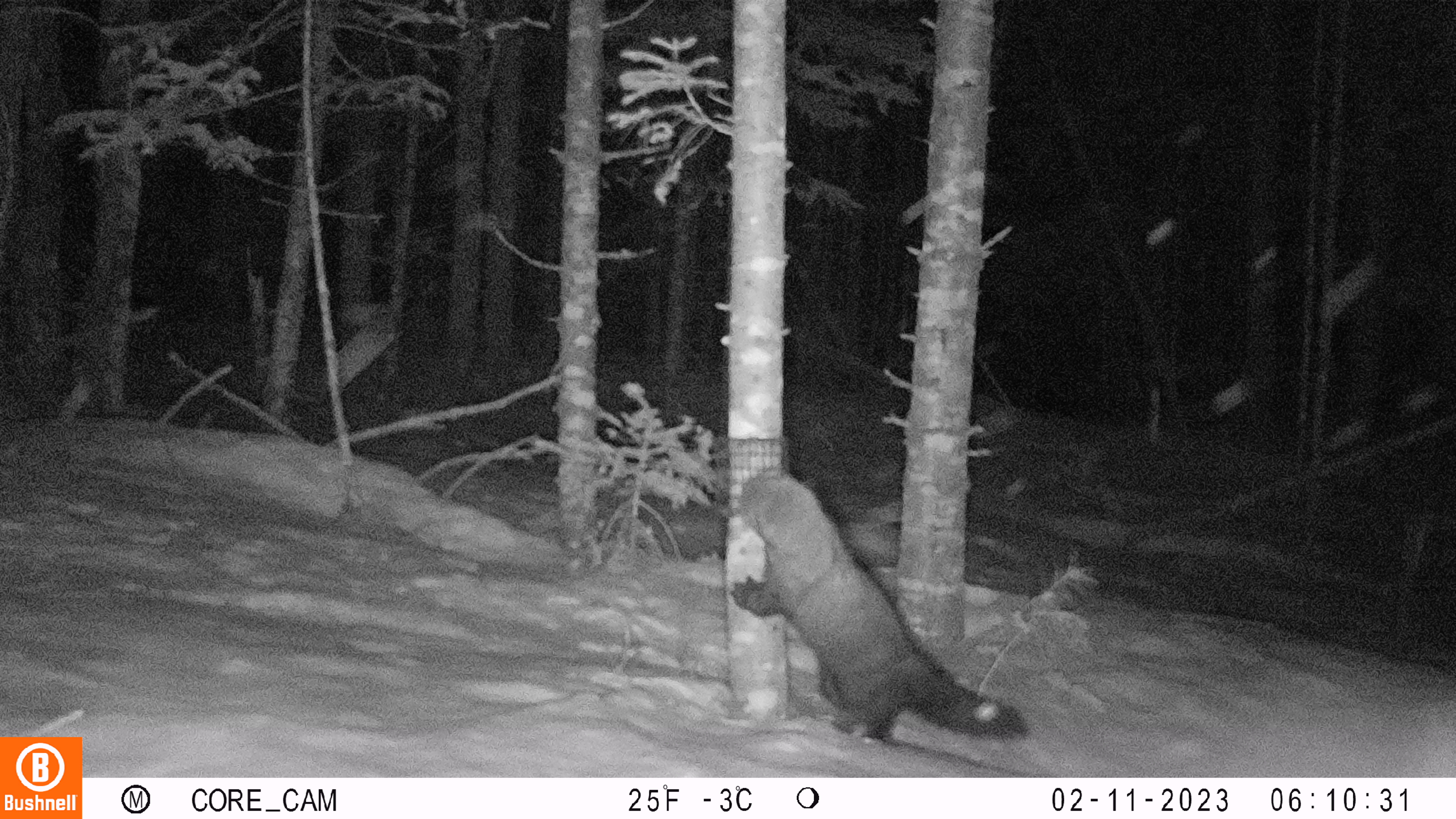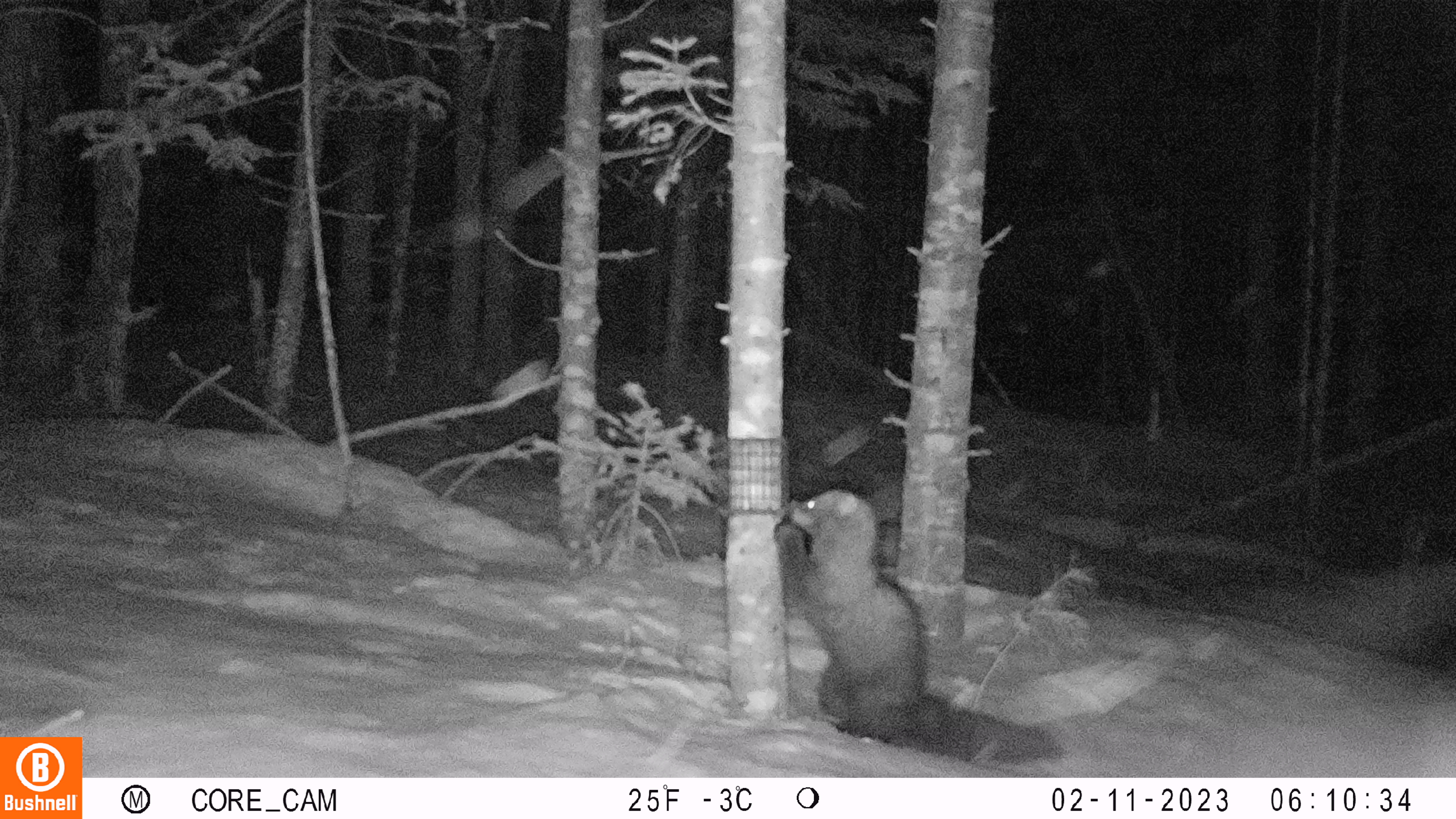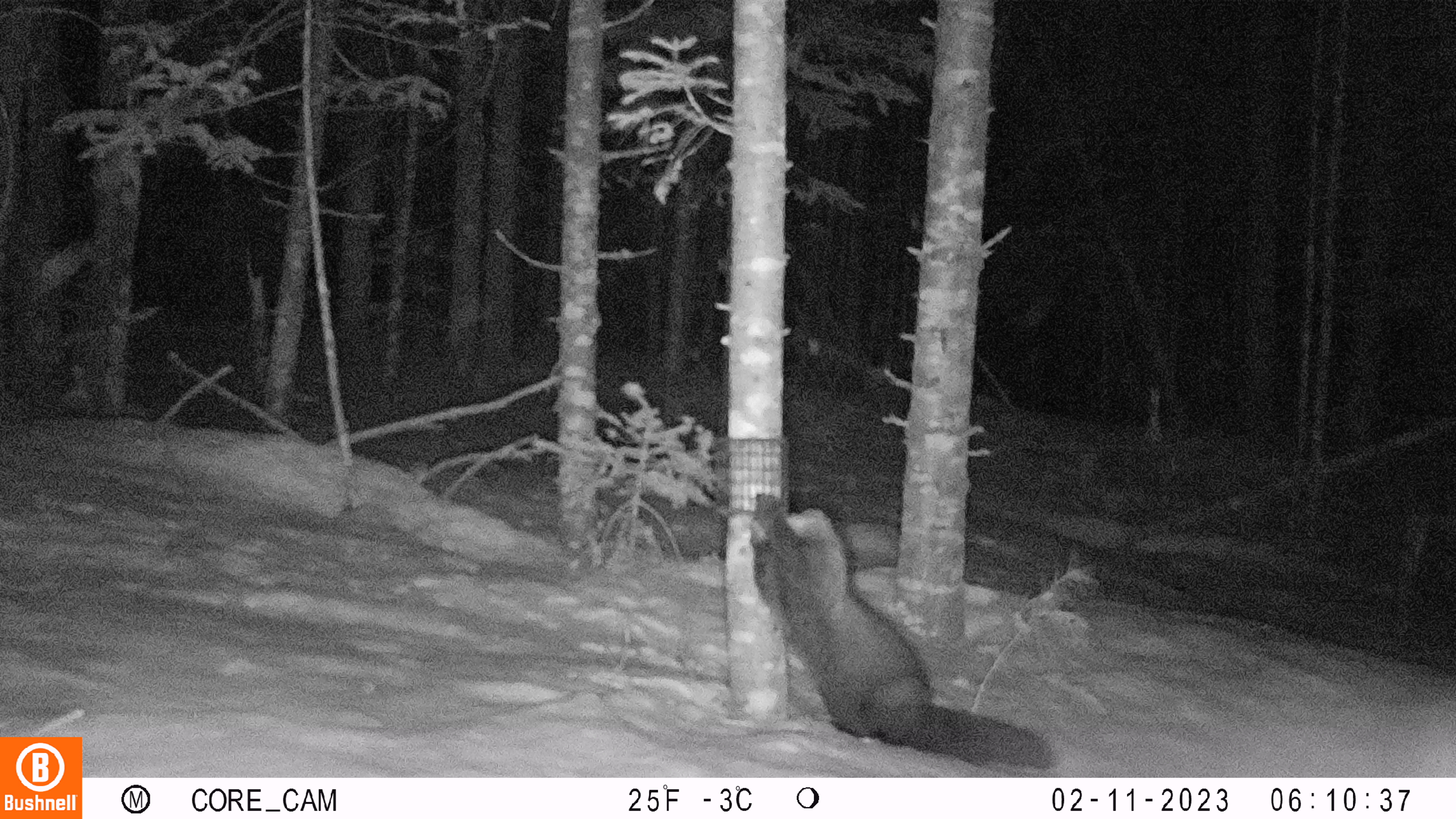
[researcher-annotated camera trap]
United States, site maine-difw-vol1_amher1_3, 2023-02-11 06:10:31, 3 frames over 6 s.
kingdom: Animalia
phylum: Chordata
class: Mammalia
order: Carnivora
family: Mustelidae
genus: Pekania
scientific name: Pekania pennanti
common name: fisher